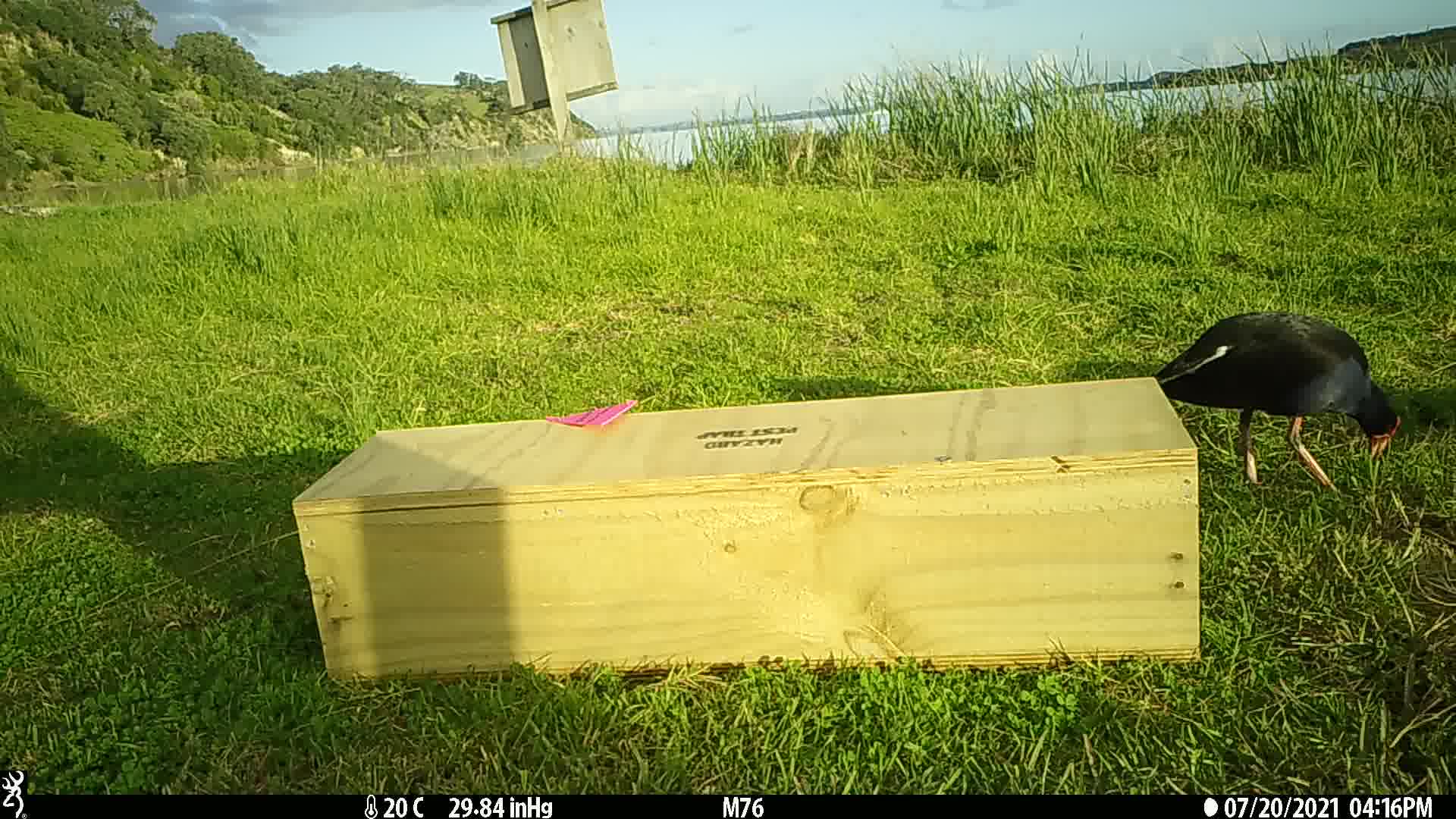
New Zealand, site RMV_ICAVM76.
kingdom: Animalia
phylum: Chordata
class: Aves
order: Gruiformes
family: Rallidae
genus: Porphyrio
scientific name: Porphyrio melanotus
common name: australasian swamphen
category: pukeko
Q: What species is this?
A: Pukeko (australasian swamphen) (Porphyrio melanotus).